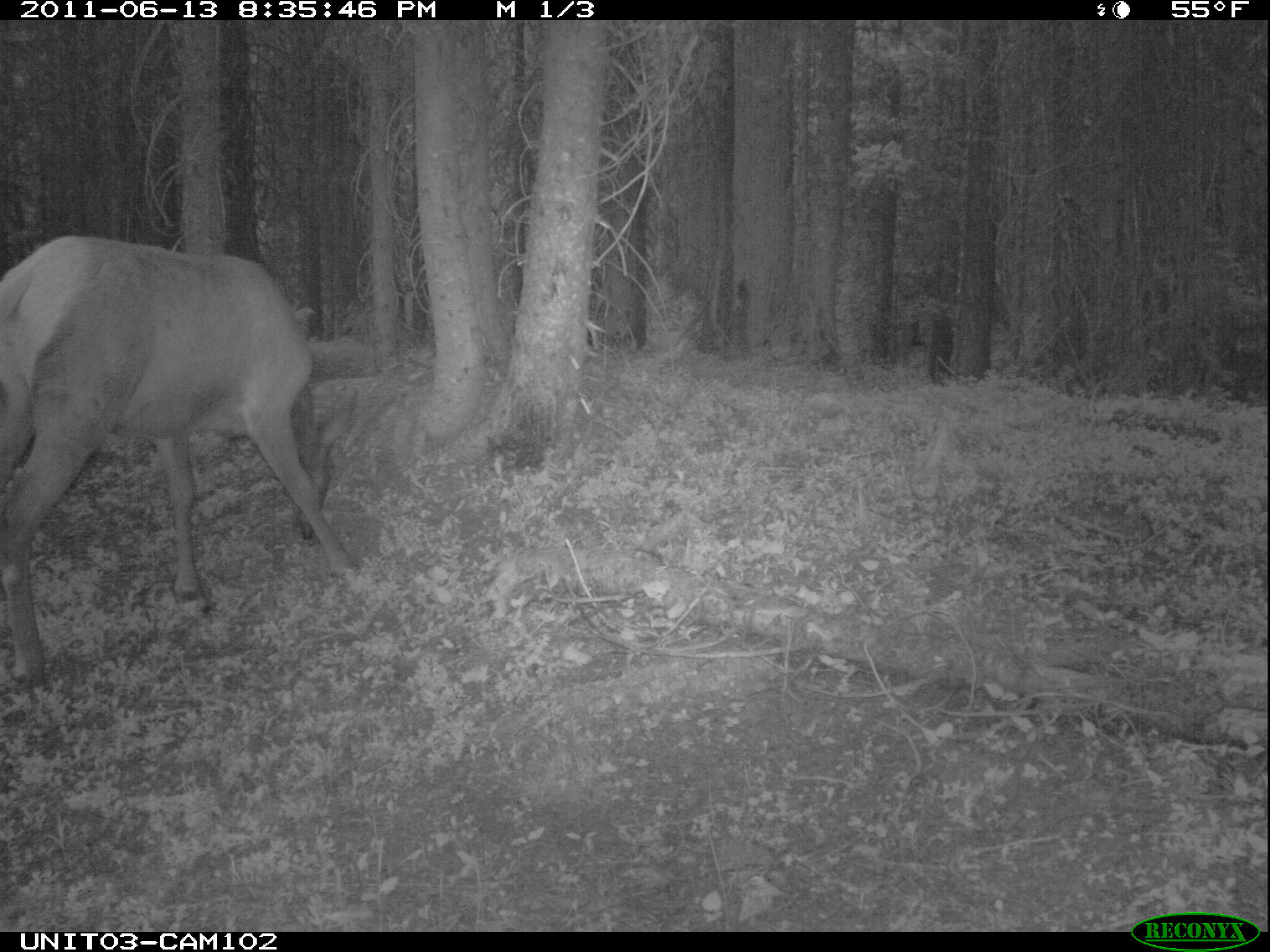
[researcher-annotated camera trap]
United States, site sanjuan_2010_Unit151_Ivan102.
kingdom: Animalia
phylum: Chordata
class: Mammalia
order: Artiodactyla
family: Cervidae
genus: Cervus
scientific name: Cervus elaphus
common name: red deer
Cervus elaphus (red deer).